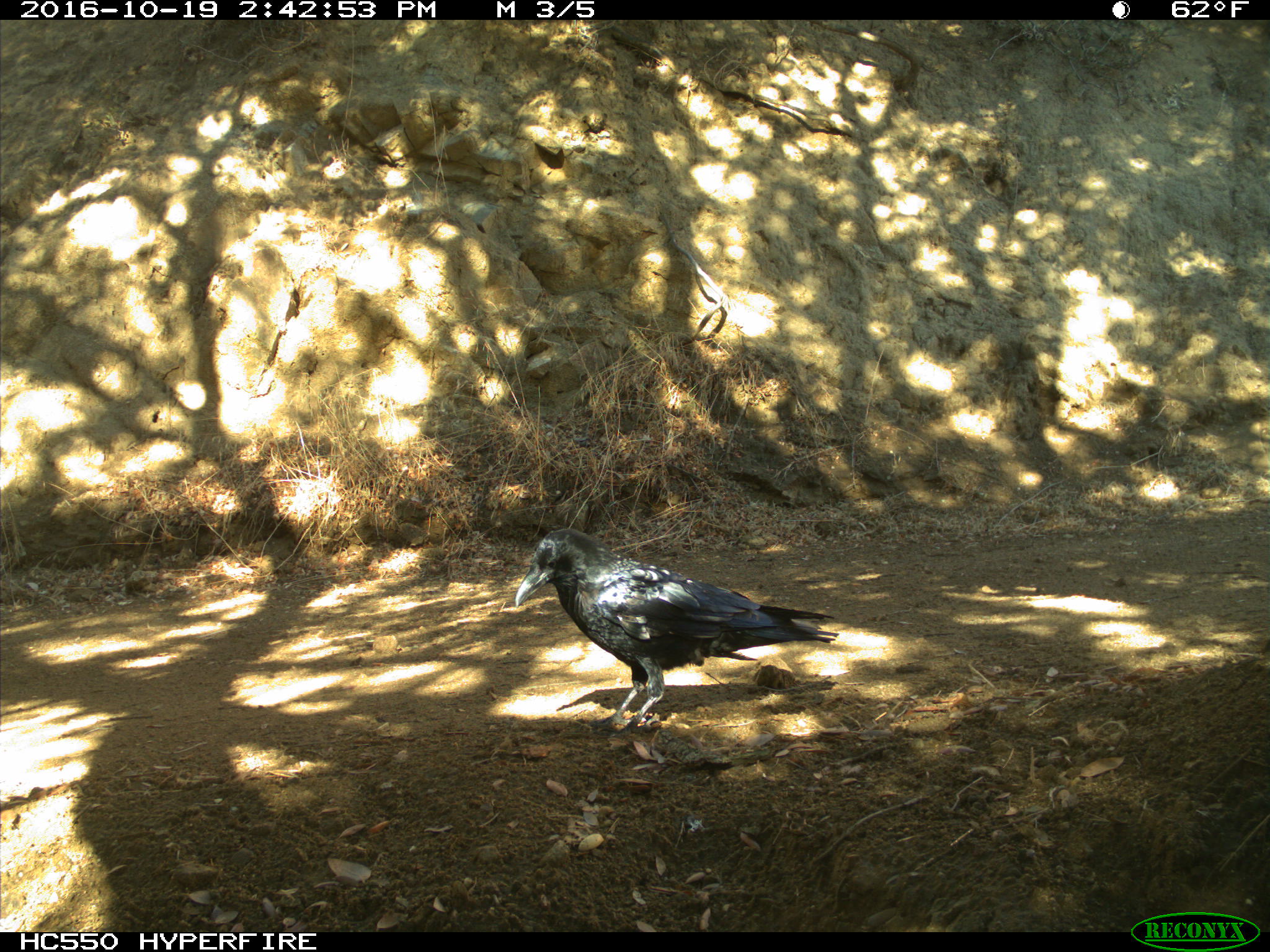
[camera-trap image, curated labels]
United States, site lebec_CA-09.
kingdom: Animalia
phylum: Chordata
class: Aves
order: Passeriformes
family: Corvidae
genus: Corvus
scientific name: Corvus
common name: crows and ravens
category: unidentified corvus